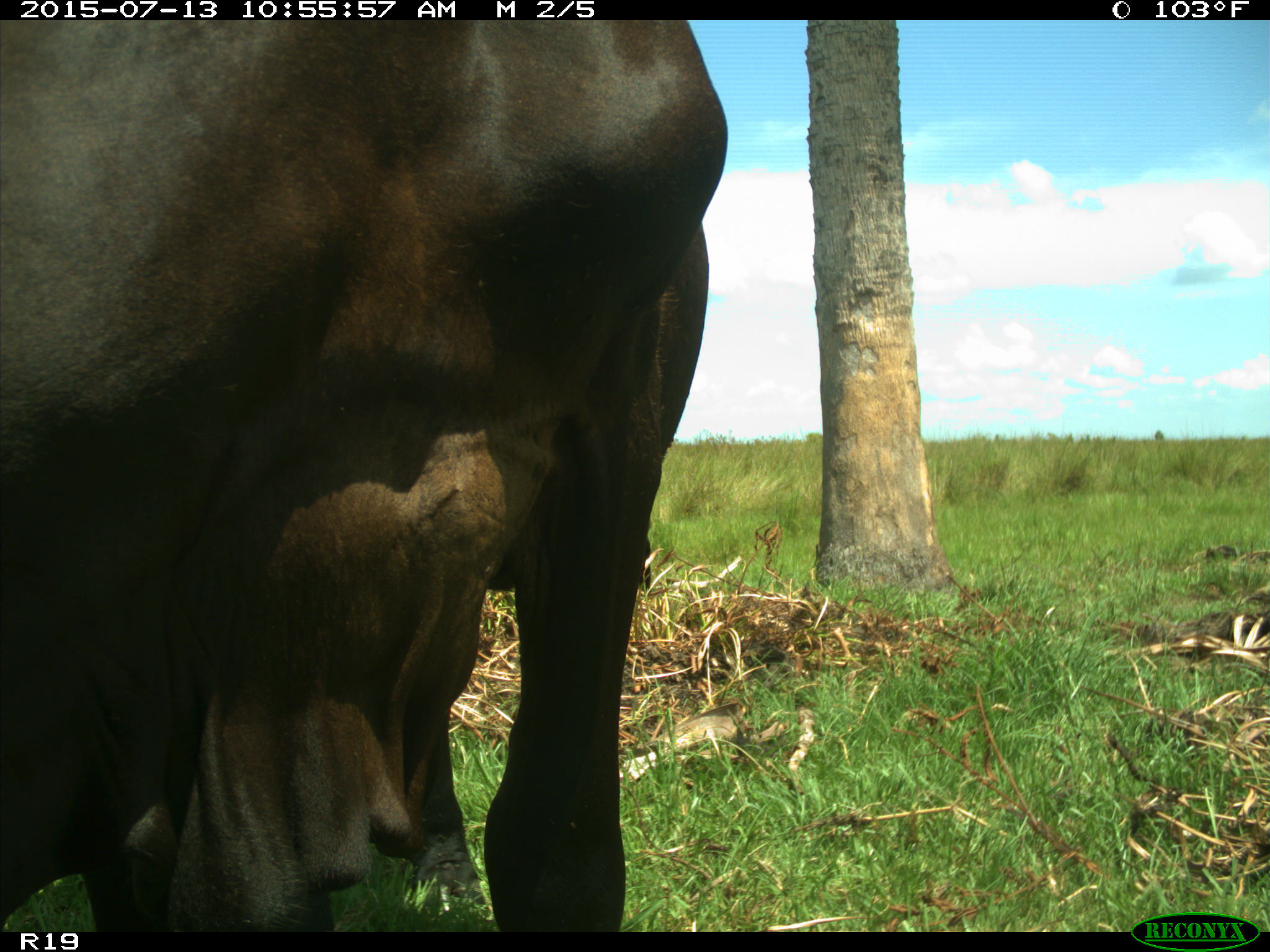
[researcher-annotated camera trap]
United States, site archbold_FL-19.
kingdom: Animalia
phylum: Chordata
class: Mammalia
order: Artiodactyla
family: Bovidae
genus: Bos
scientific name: Bos taurus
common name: domestic cow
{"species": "Bos taurus (domestic cow)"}